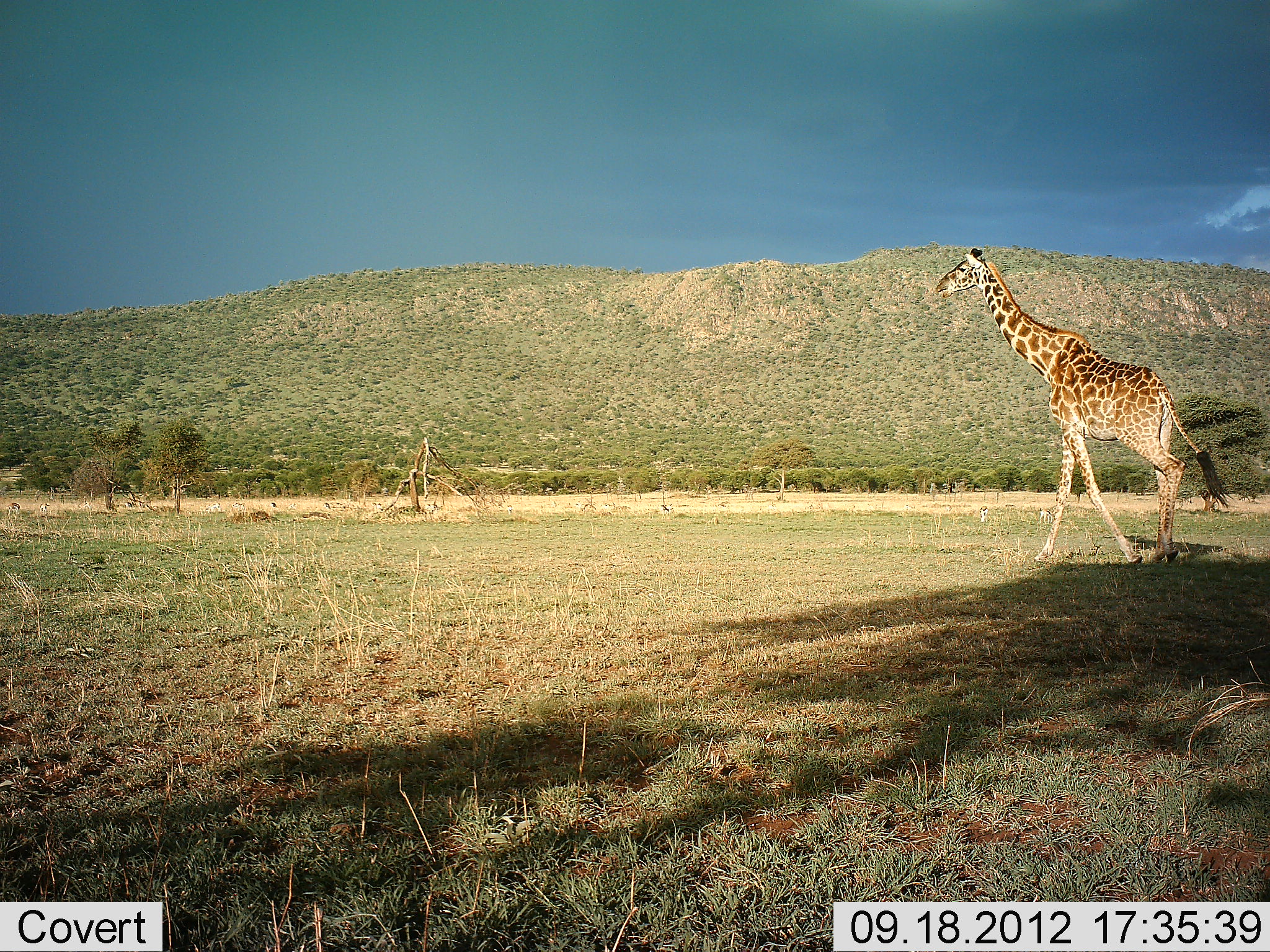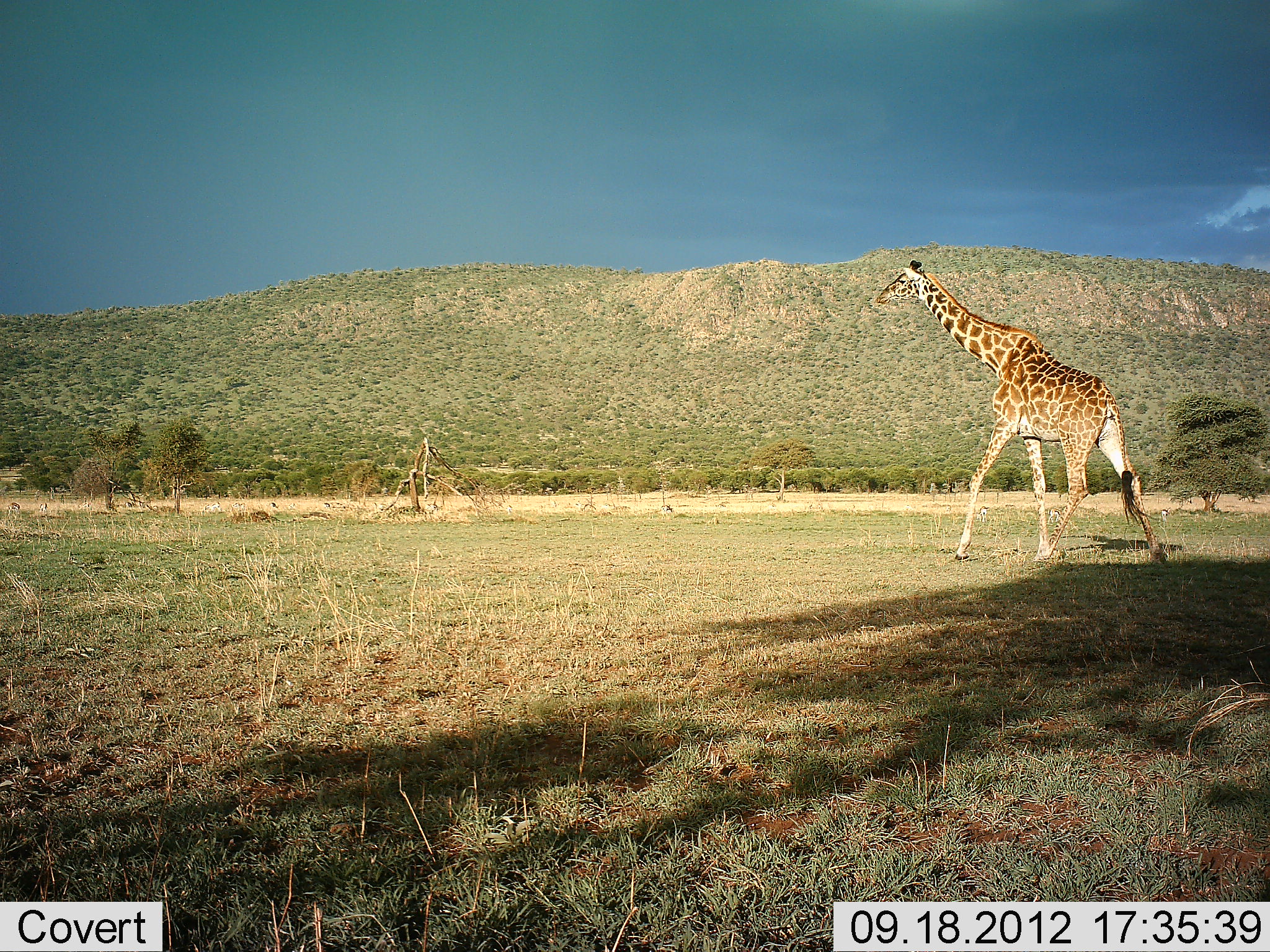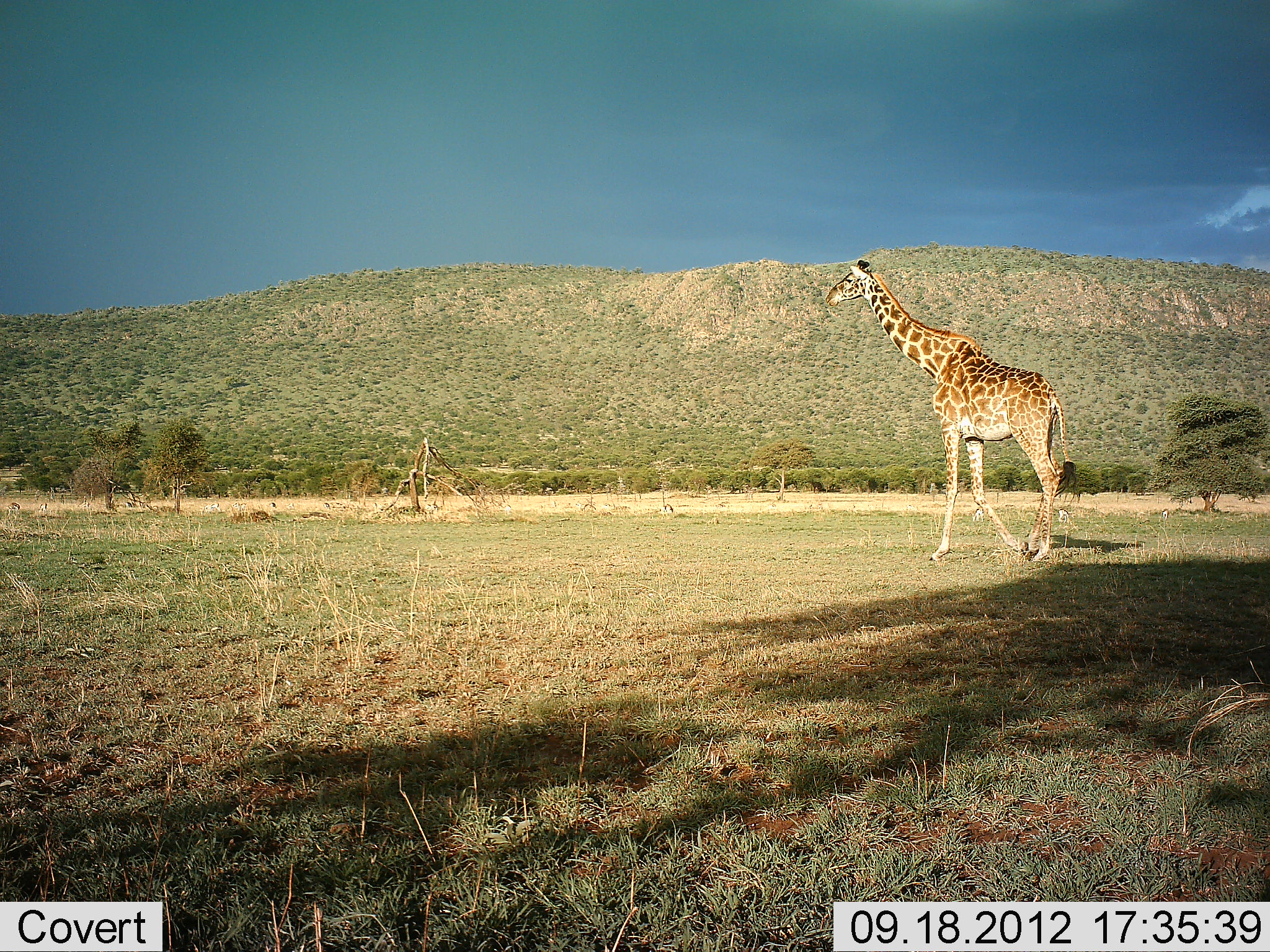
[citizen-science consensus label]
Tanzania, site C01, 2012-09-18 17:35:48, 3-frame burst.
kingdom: Animalia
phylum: Chordata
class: Mammalia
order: Artiodactyla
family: Giraffidae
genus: Giraffa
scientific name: Giraffa camelopardalis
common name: giraffe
Giraffe (Giraffa camelopardalis), count 1. Behavior (volunteer vote fractions): standing 0%, resting 0%, moving 100%, interacting 0%. Young present (vote fraction): 0%. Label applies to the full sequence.